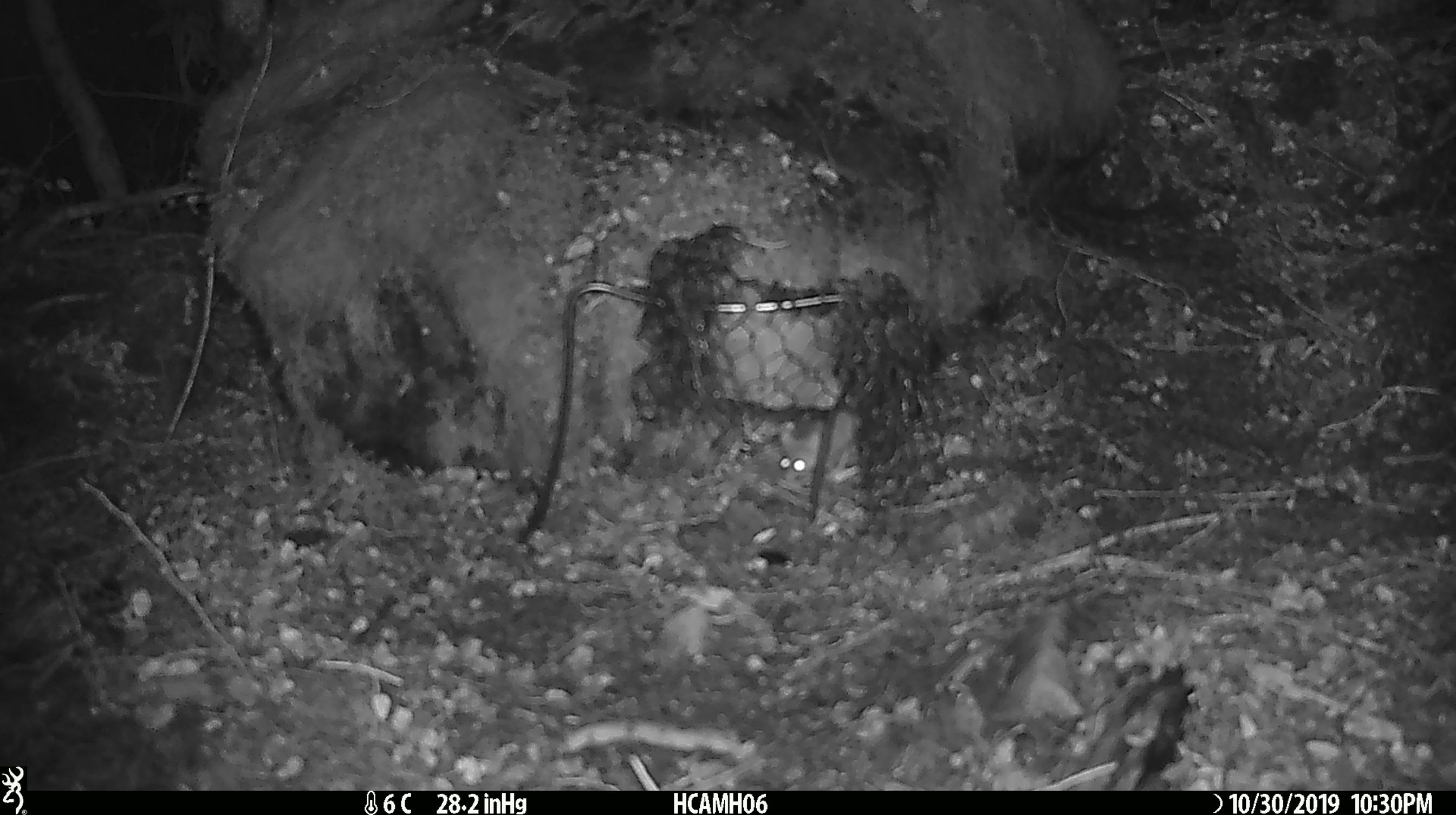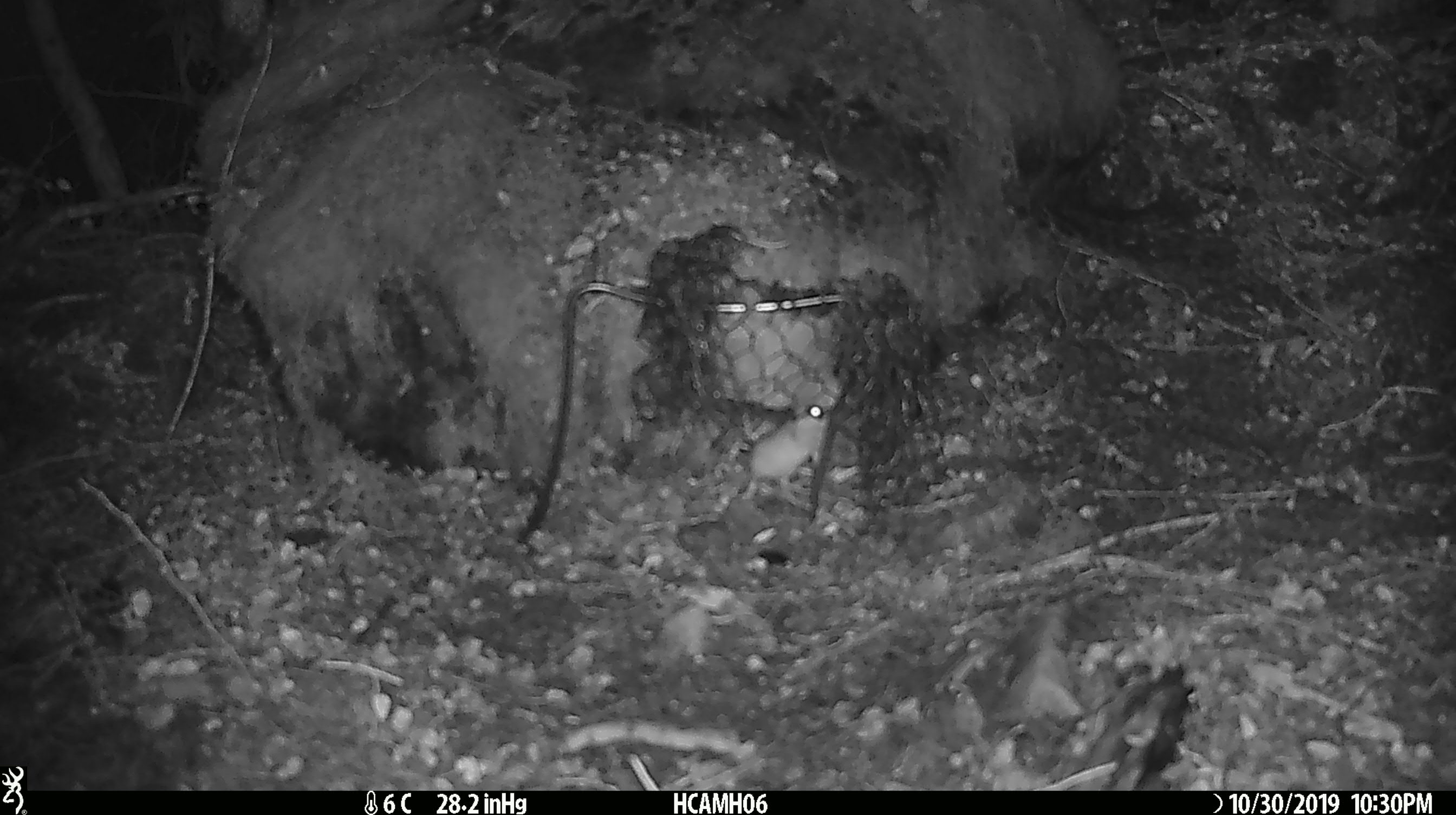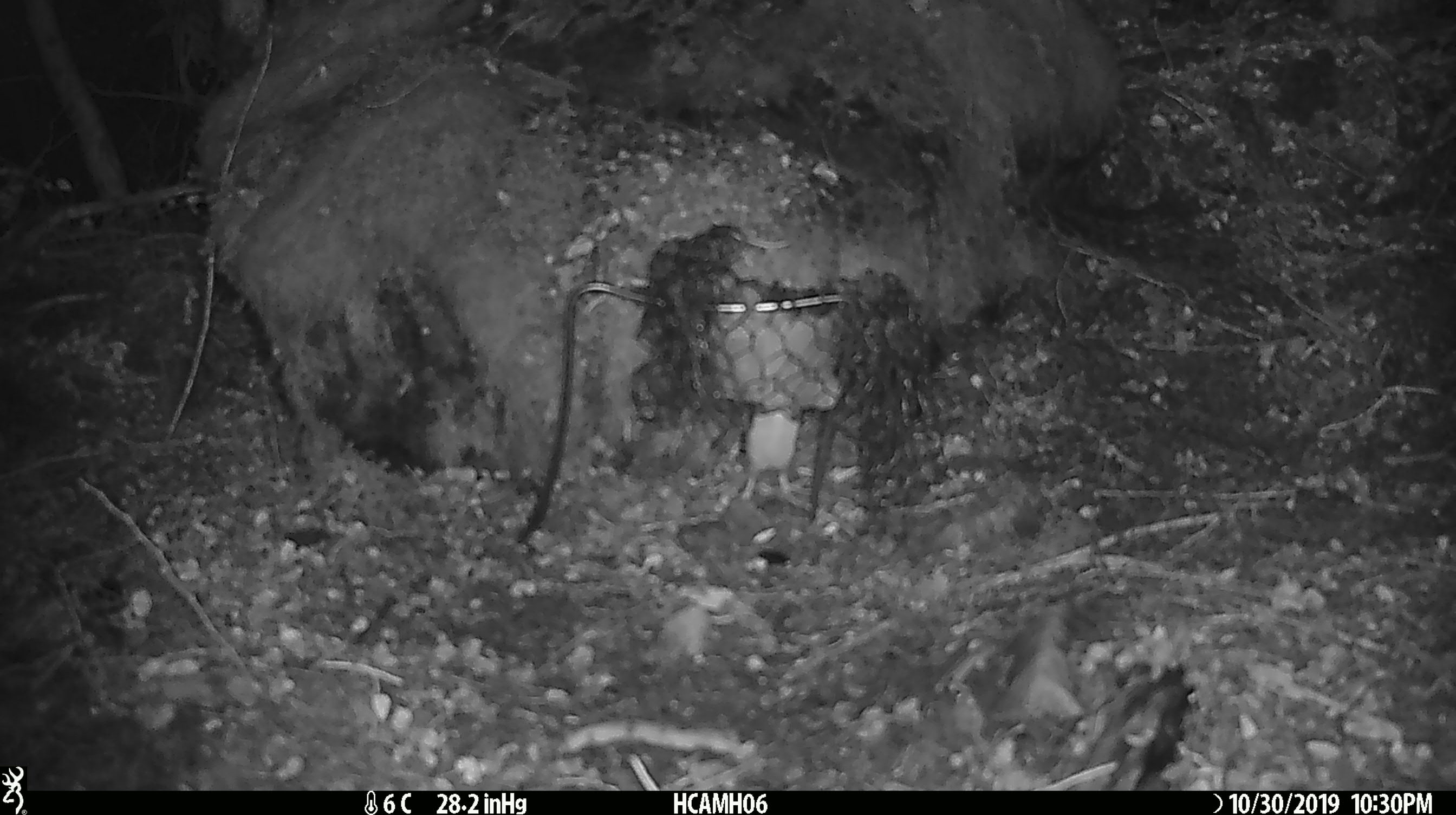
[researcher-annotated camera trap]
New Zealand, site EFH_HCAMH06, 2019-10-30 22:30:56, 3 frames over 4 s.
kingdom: Animalia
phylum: Chordata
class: Mammalia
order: Rodentia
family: Muridae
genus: Mus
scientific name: Mus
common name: mouse